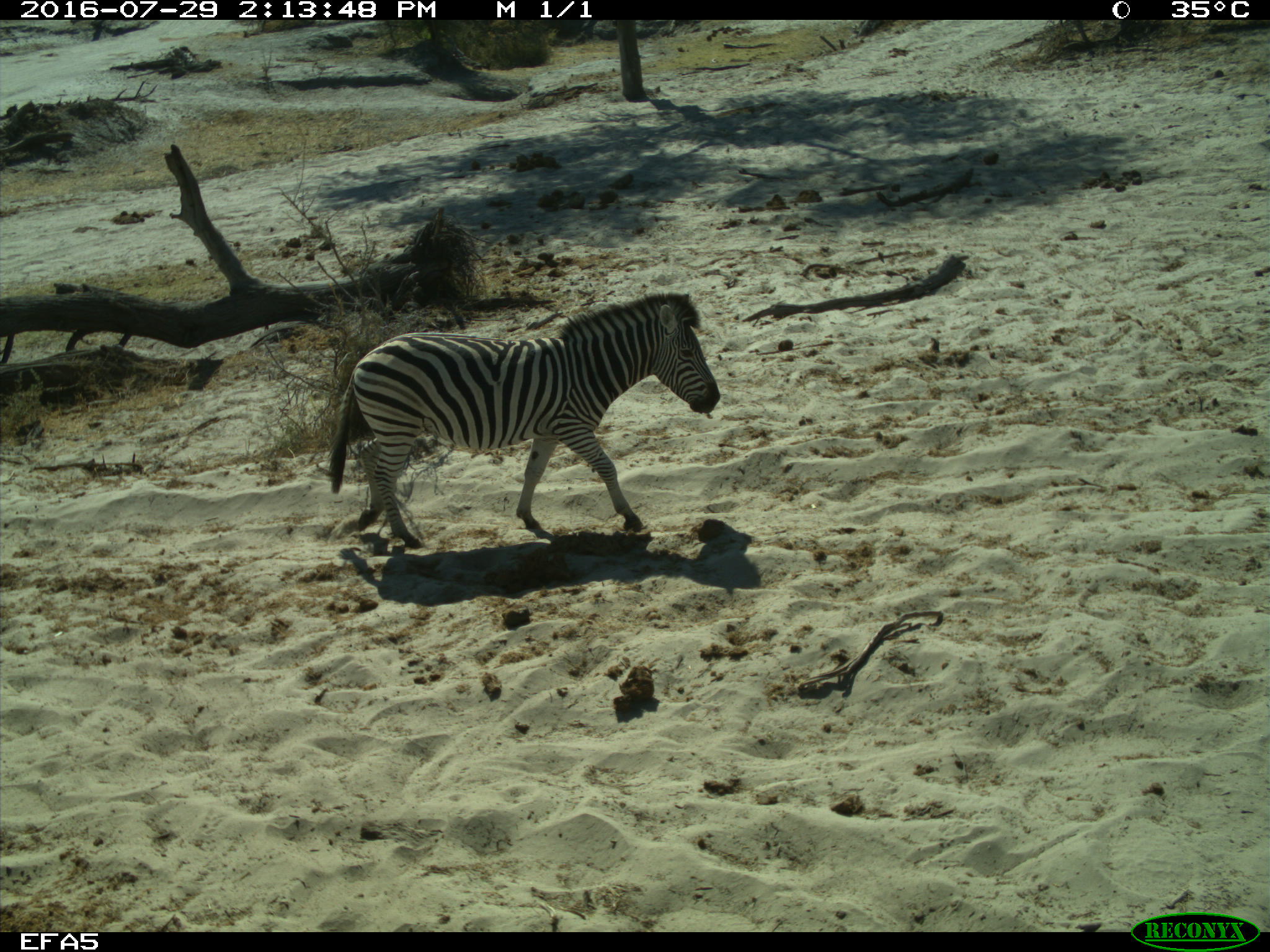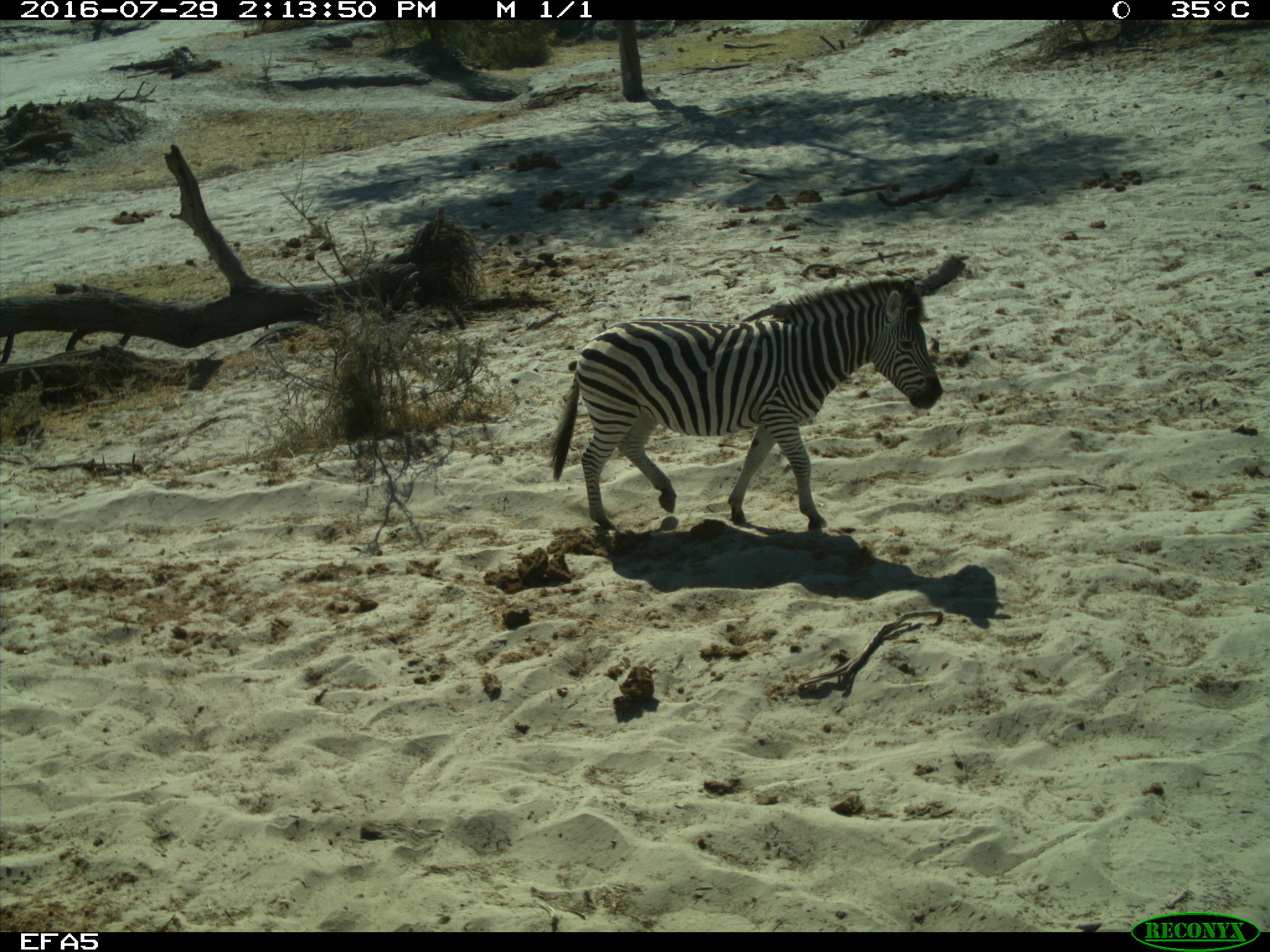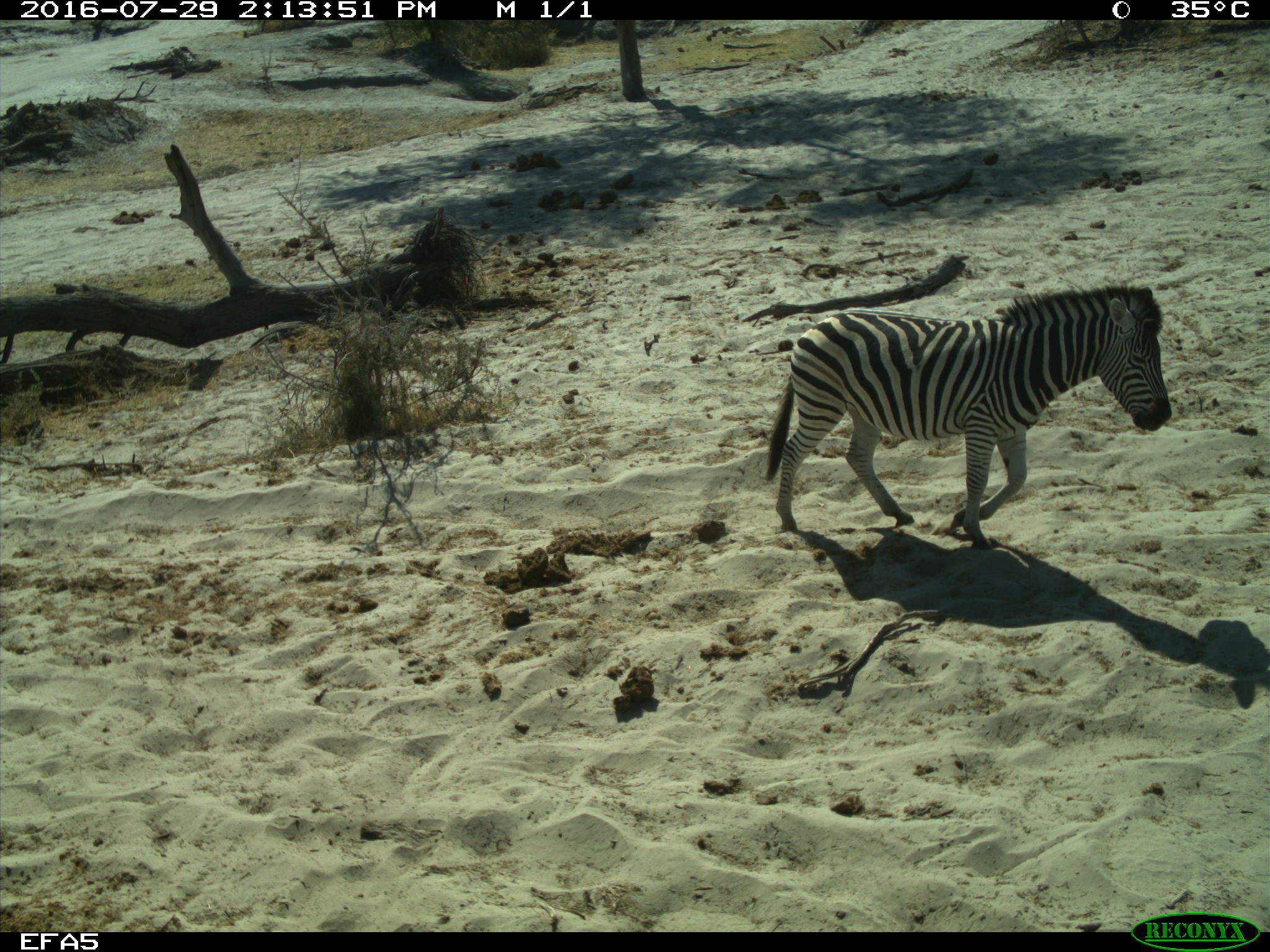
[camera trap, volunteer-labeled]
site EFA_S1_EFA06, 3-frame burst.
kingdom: Animalia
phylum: Chordata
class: Mammalia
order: Perissodactyla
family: Equidae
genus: Equus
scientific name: Equus quagga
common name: plains zebra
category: zebraplains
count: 1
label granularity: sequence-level